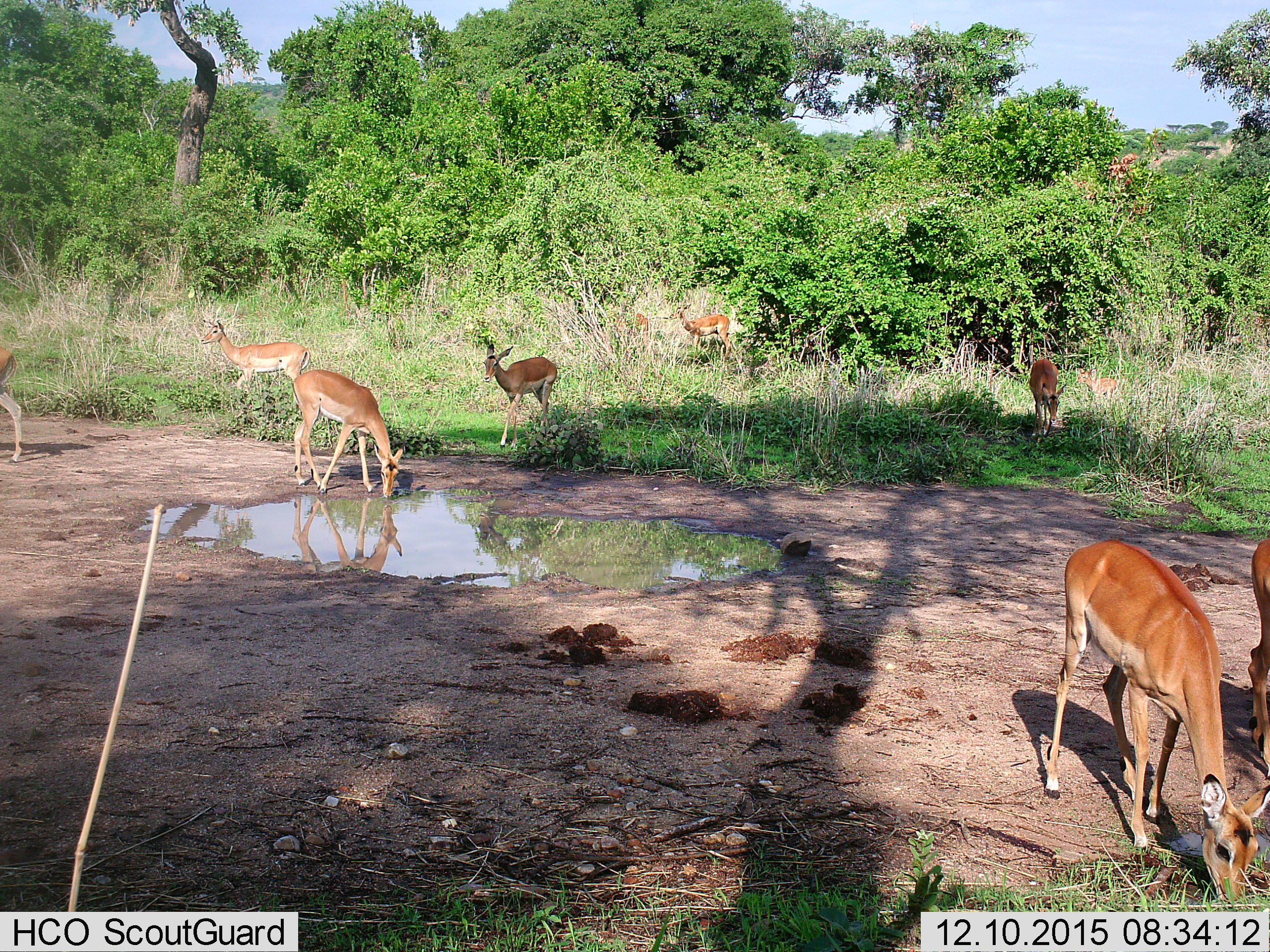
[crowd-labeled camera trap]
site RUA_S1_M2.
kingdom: Animalia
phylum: Chordata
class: Mammalia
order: Artiodactyla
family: Bovidae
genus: Aepyceros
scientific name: Aepyceros melampus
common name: impala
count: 9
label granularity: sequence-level